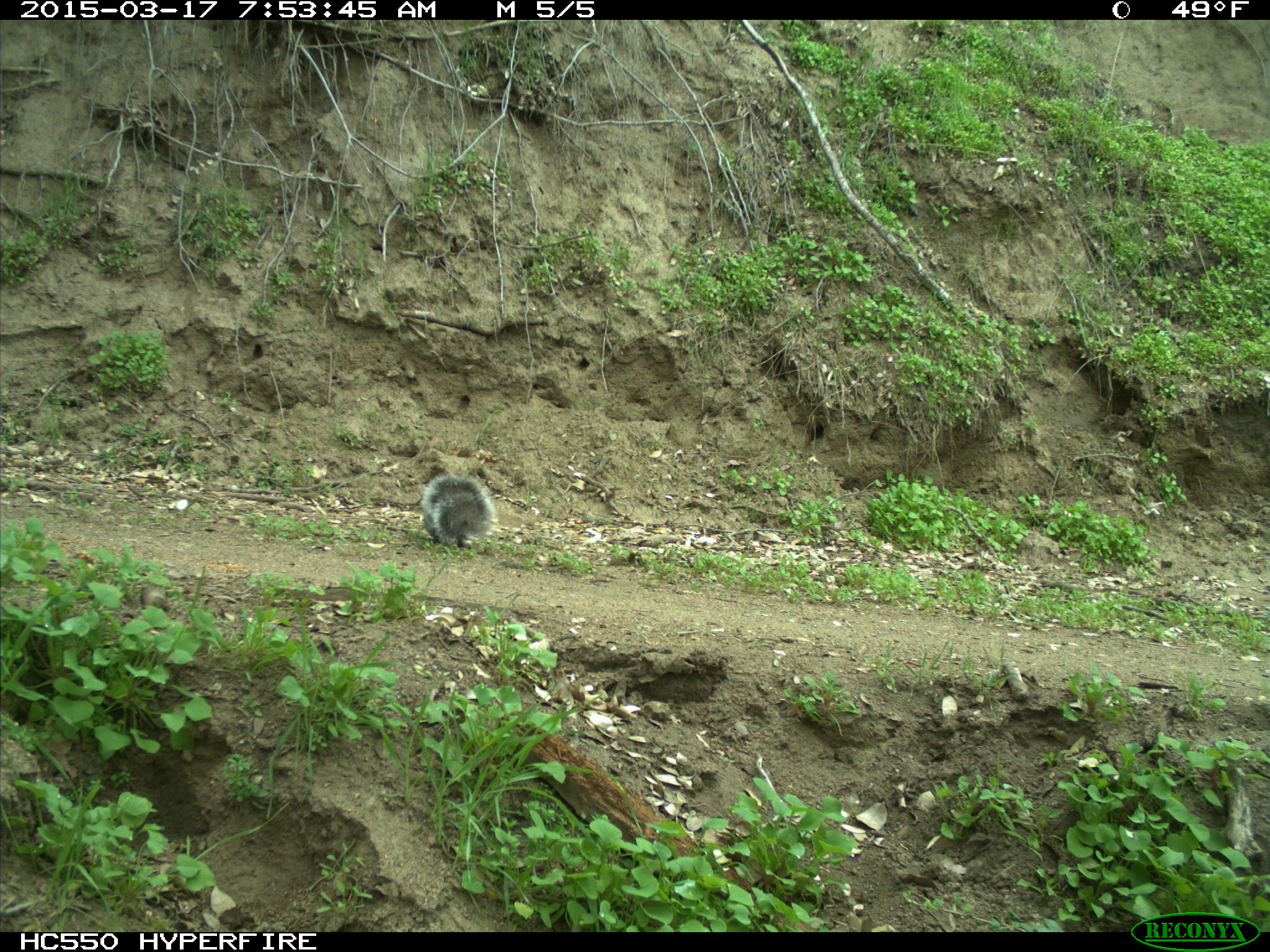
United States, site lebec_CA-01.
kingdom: Animalia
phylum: Chordata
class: Mammalia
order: Rodentia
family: Sciuridae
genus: Sciurus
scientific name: Sciurus carolinensis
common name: eastern gray squirrel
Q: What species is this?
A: Sciurus carolinensis (eastern gray squirrel).